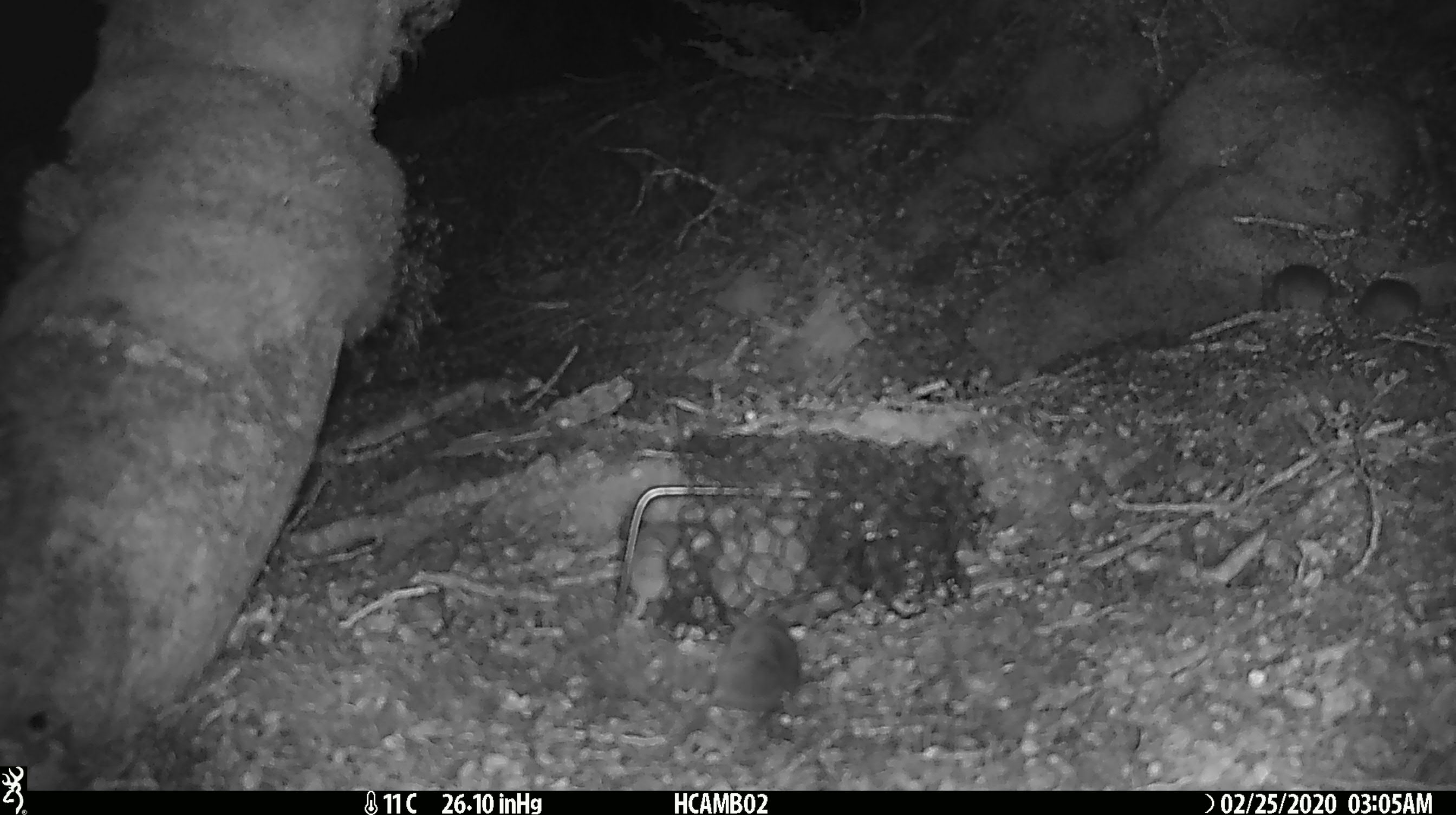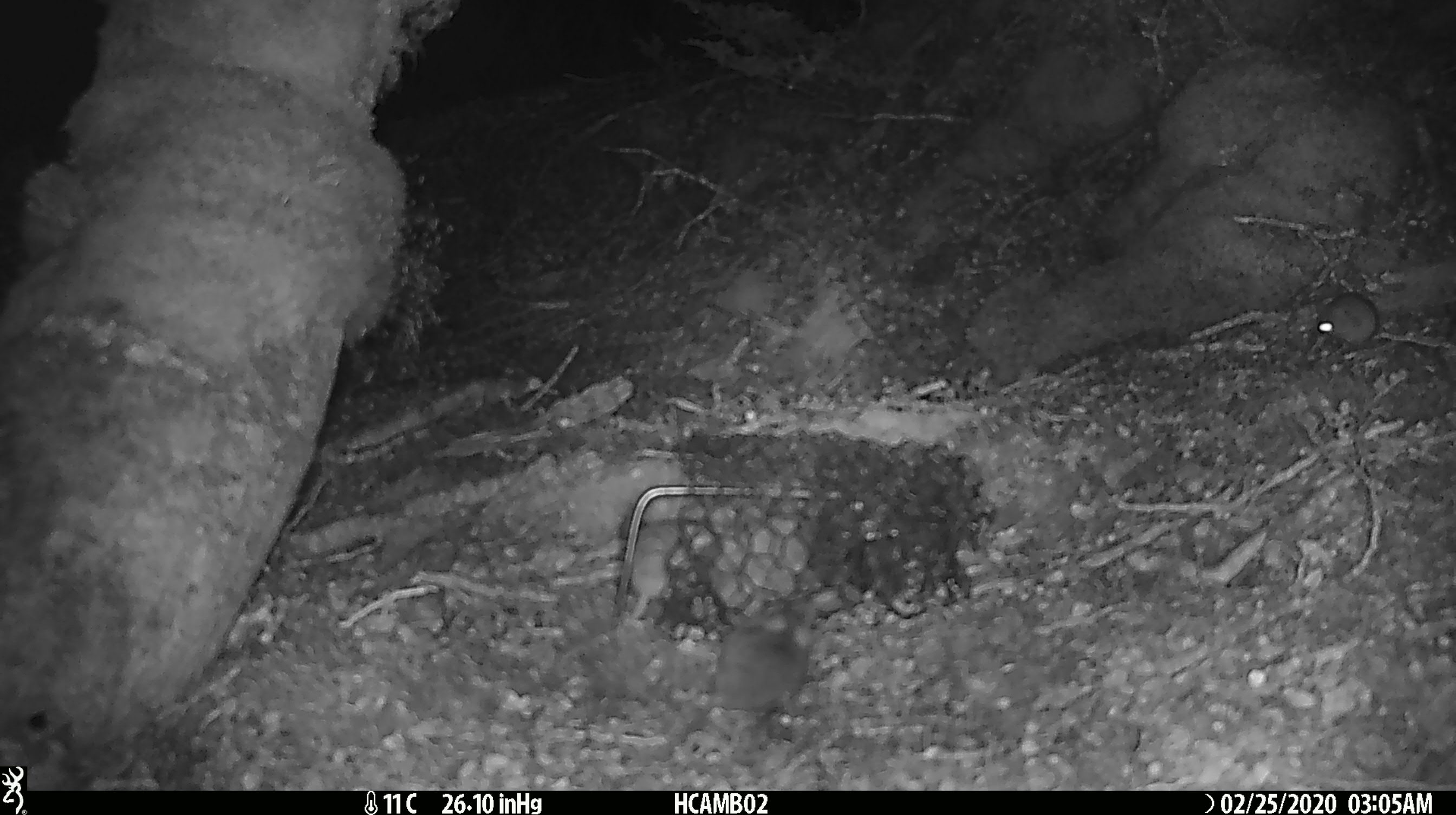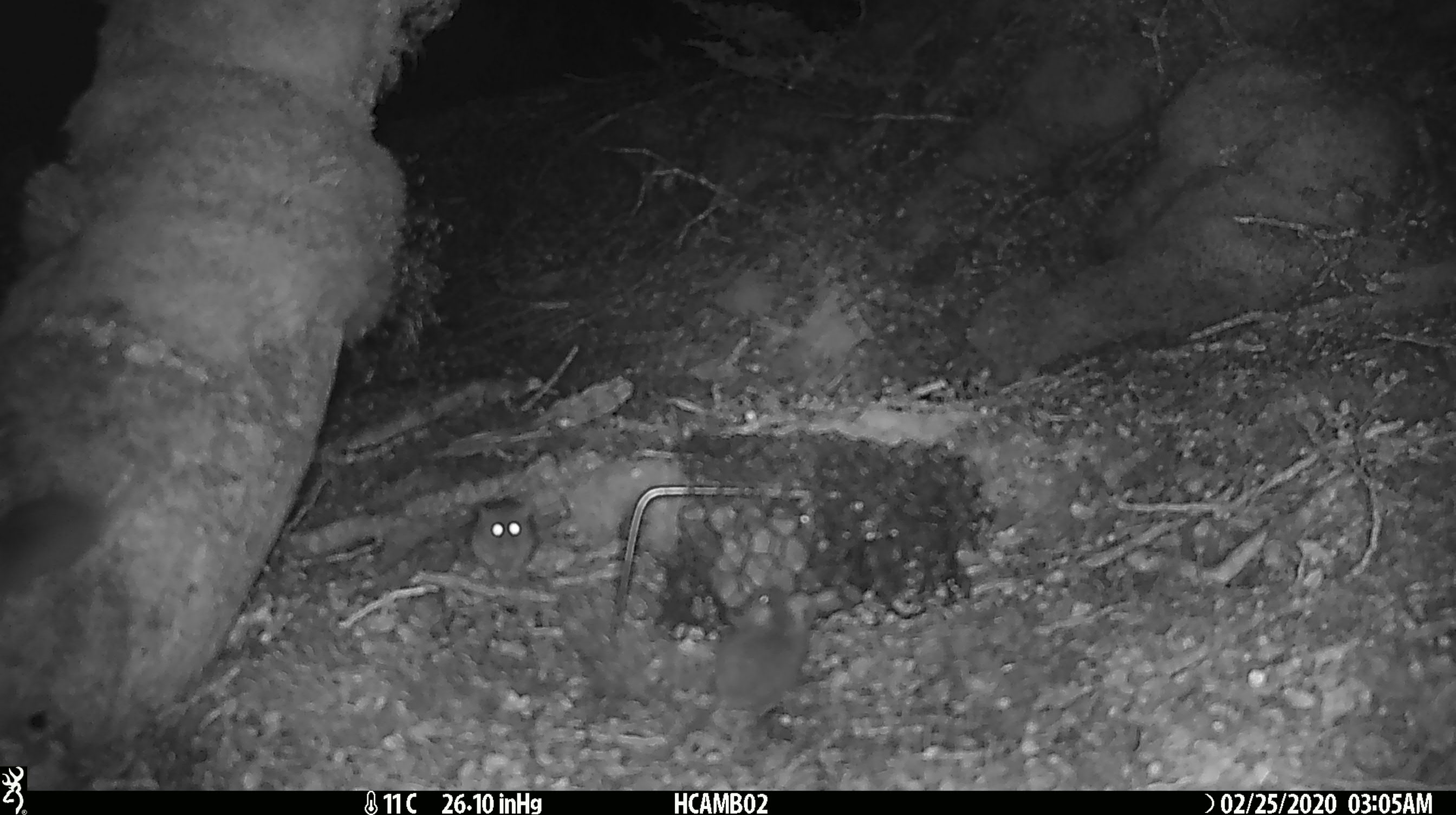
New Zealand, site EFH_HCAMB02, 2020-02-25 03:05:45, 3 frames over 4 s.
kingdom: Animalia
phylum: Chordata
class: Mammalia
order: Rodentia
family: Muridae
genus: Mus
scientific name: Mus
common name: mouse